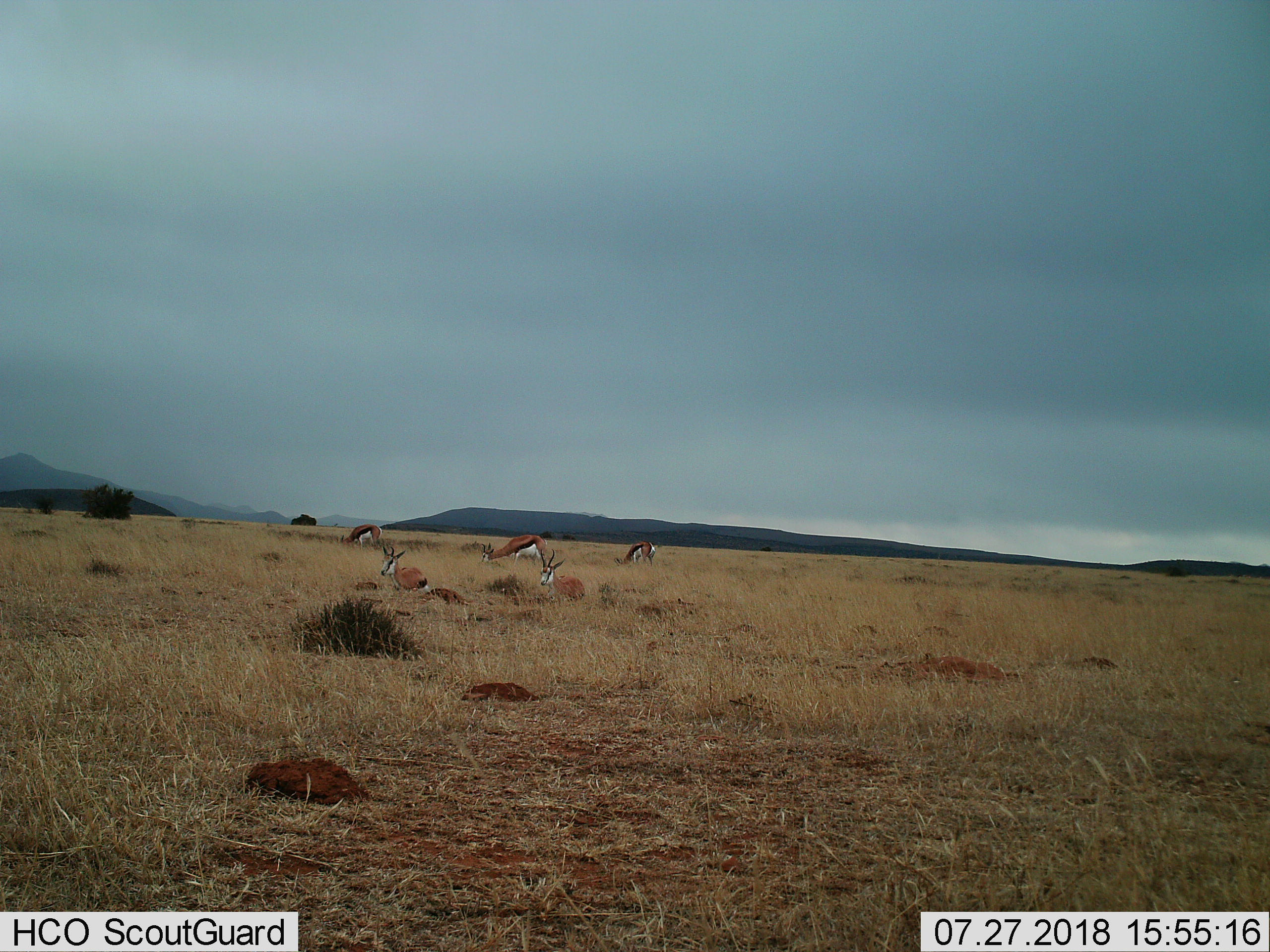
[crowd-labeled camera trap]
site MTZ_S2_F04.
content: unidentified animal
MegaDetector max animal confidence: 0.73